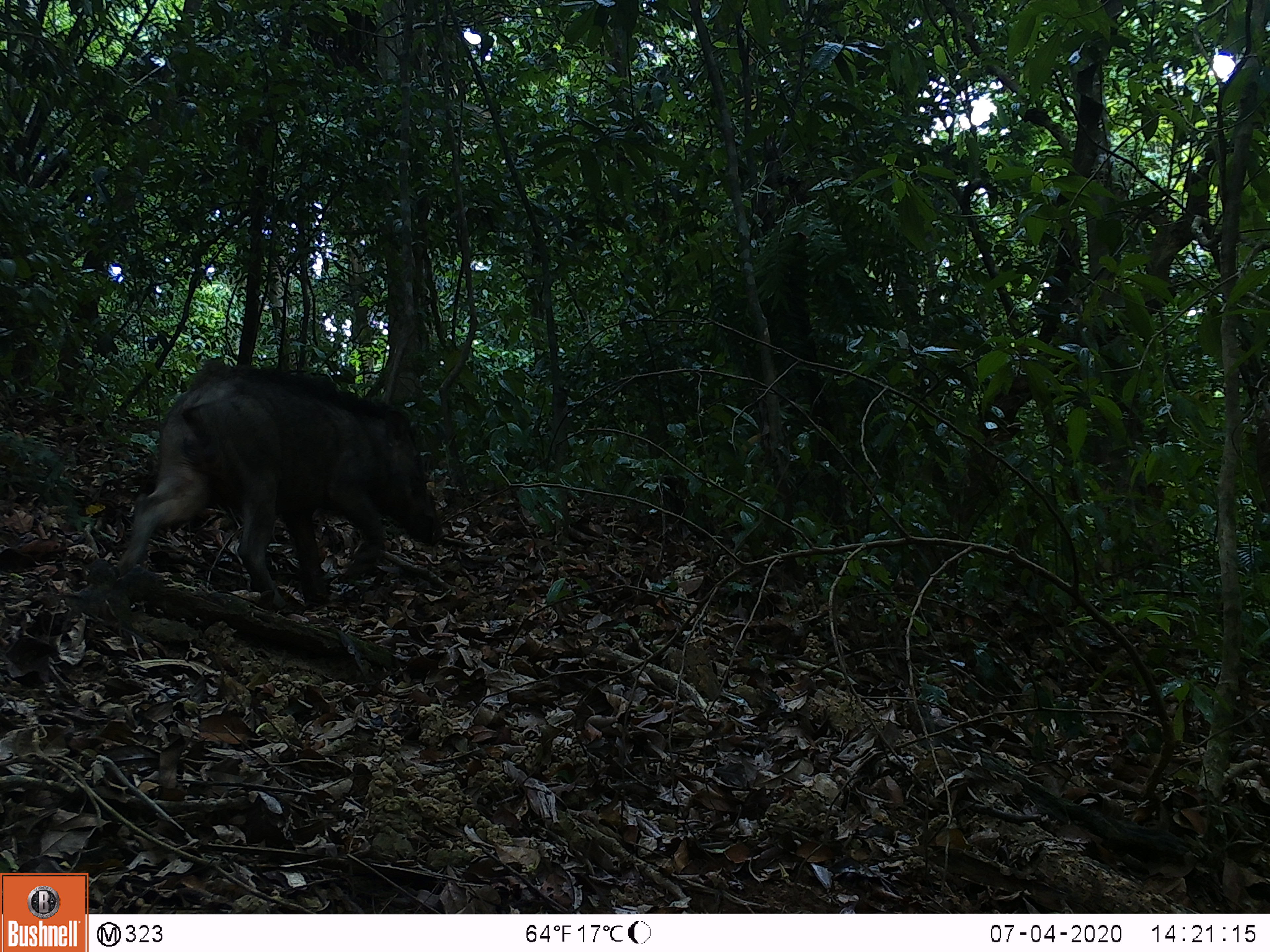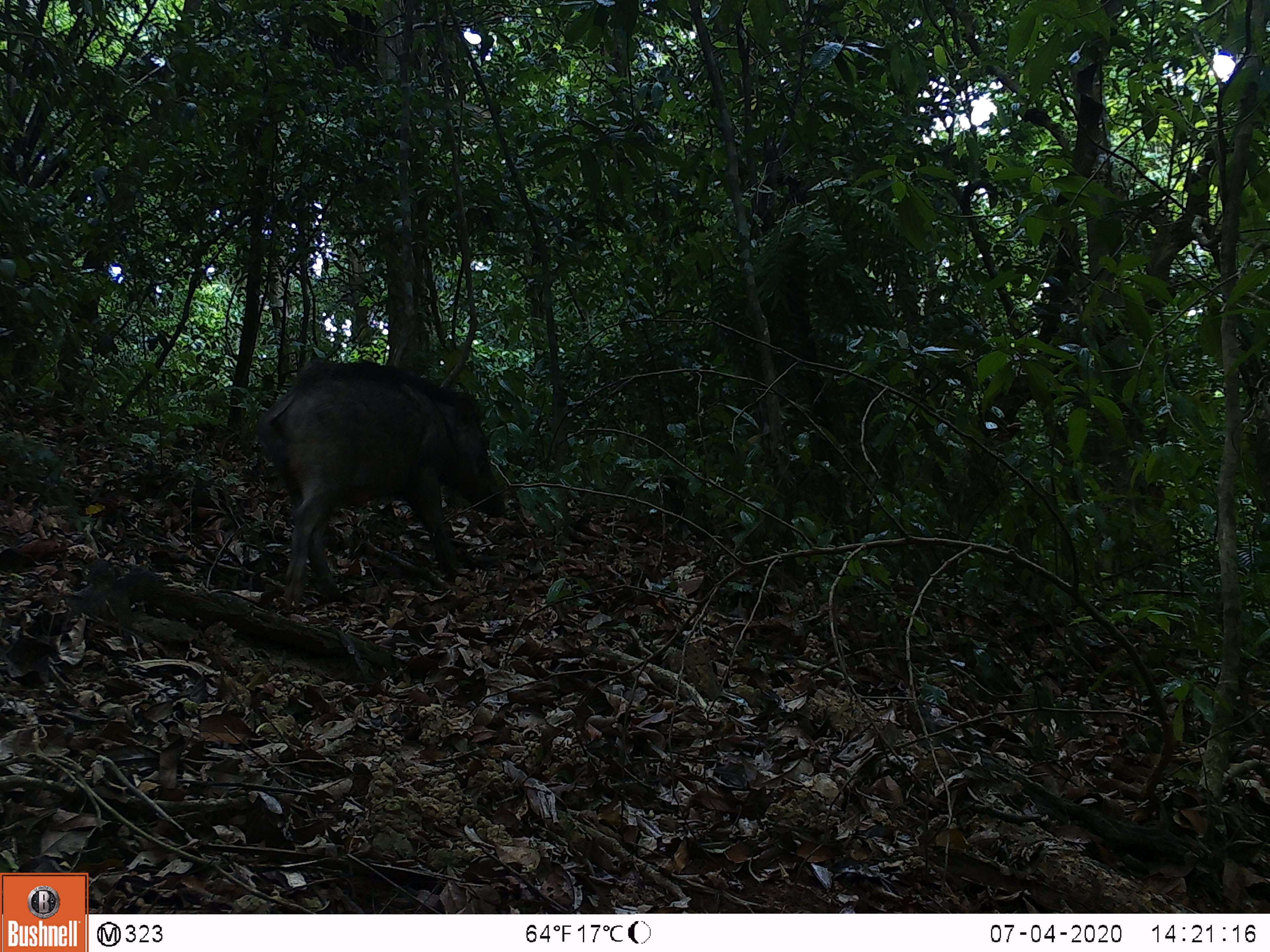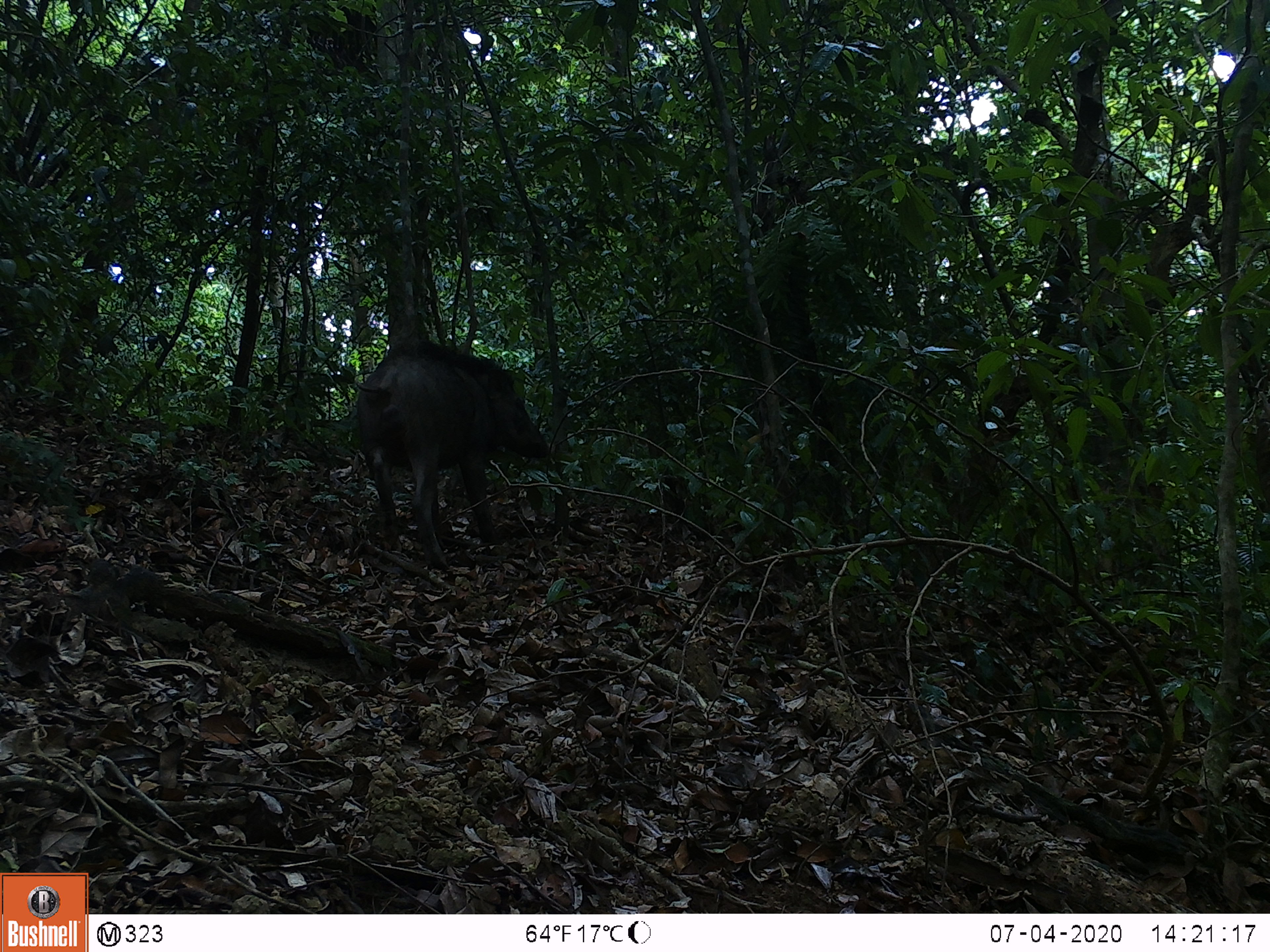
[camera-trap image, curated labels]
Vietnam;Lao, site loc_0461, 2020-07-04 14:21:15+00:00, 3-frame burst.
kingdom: Animalia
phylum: Chordata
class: Mammalia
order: Artiodactyla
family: Suidae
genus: Sus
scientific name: Sus scrofa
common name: eurasian wild pig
Eurasian wild pig (Sus scrofa). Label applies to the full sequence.